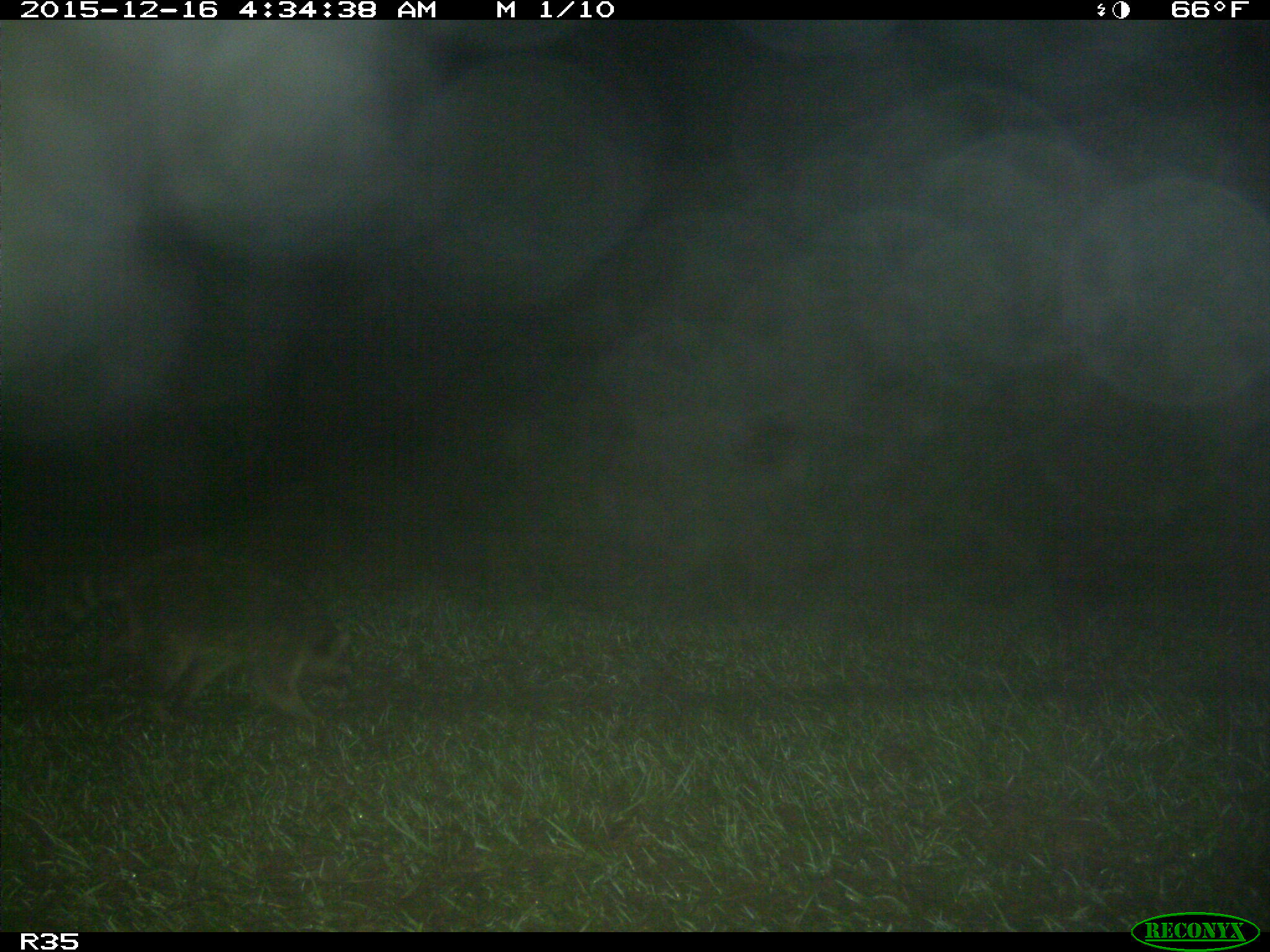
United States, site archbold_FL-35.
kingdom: Animalia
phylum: Chordata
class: Mammalia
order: Carnivora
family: Procyonidae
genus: Procyon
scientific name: Procyon lotor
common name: common raccoon